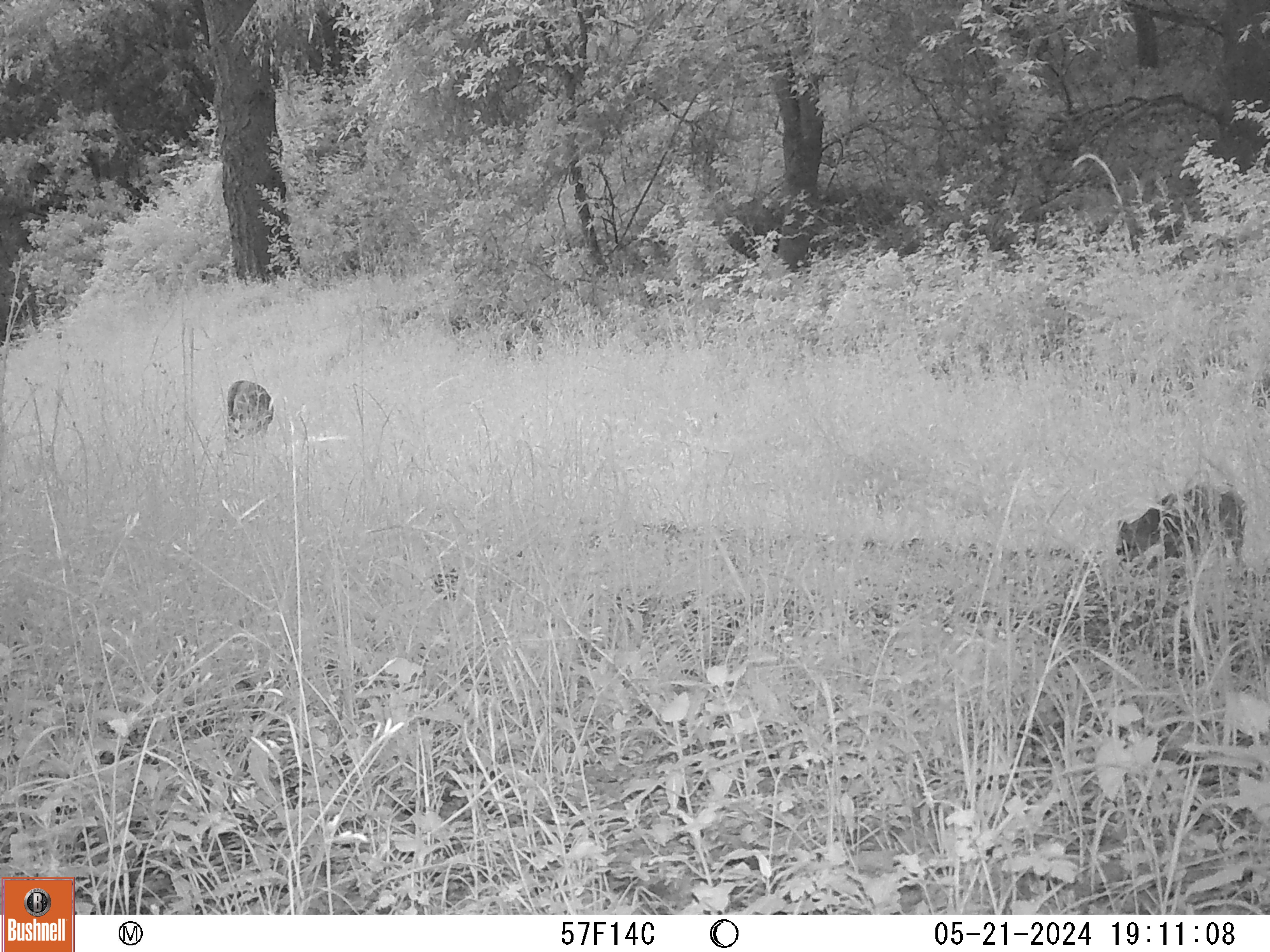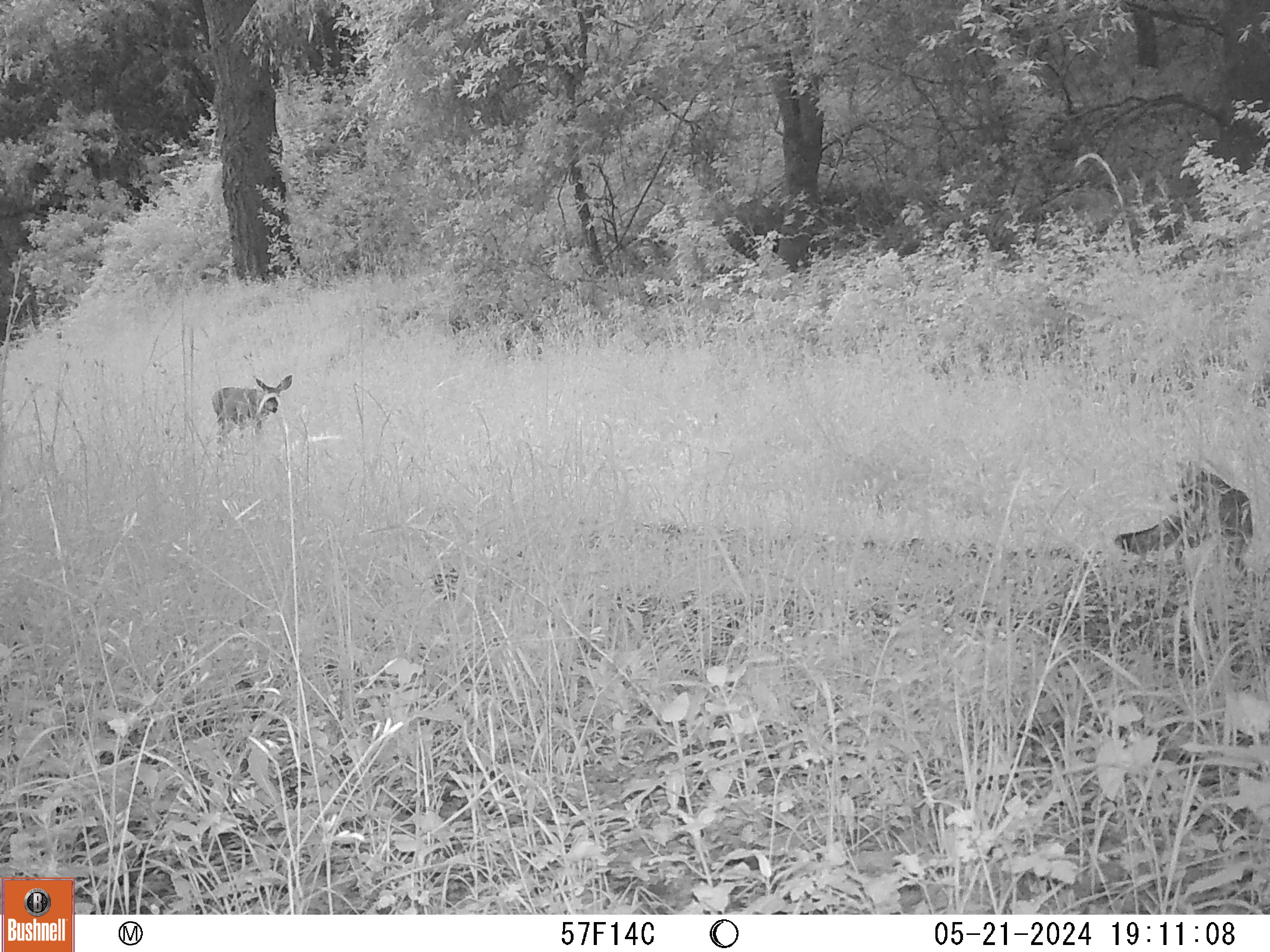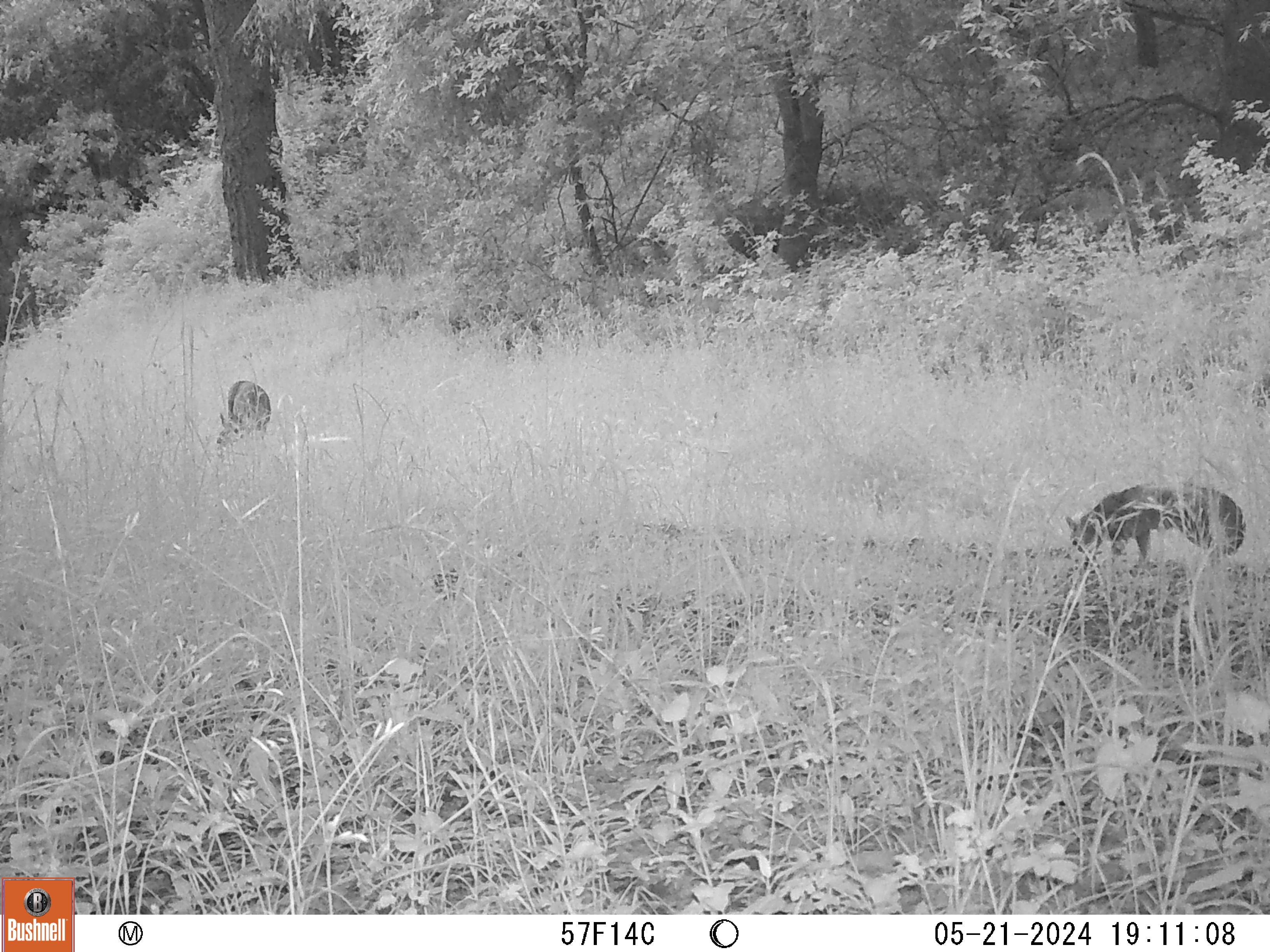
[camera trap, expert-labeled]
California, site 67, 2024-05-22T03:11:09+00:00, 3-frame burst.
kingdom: Animalia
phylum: Chordata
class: Mammalia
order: Artiodactyla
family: Cervidae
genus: Odocoileus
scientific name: Odocoileus hemionus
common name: mule deer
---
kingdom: Animalia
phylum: Chordata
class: Mammalia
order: Carnivora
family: Canidae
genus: Urocyon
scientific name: Urocyon cinereoargenteus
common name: gray fox